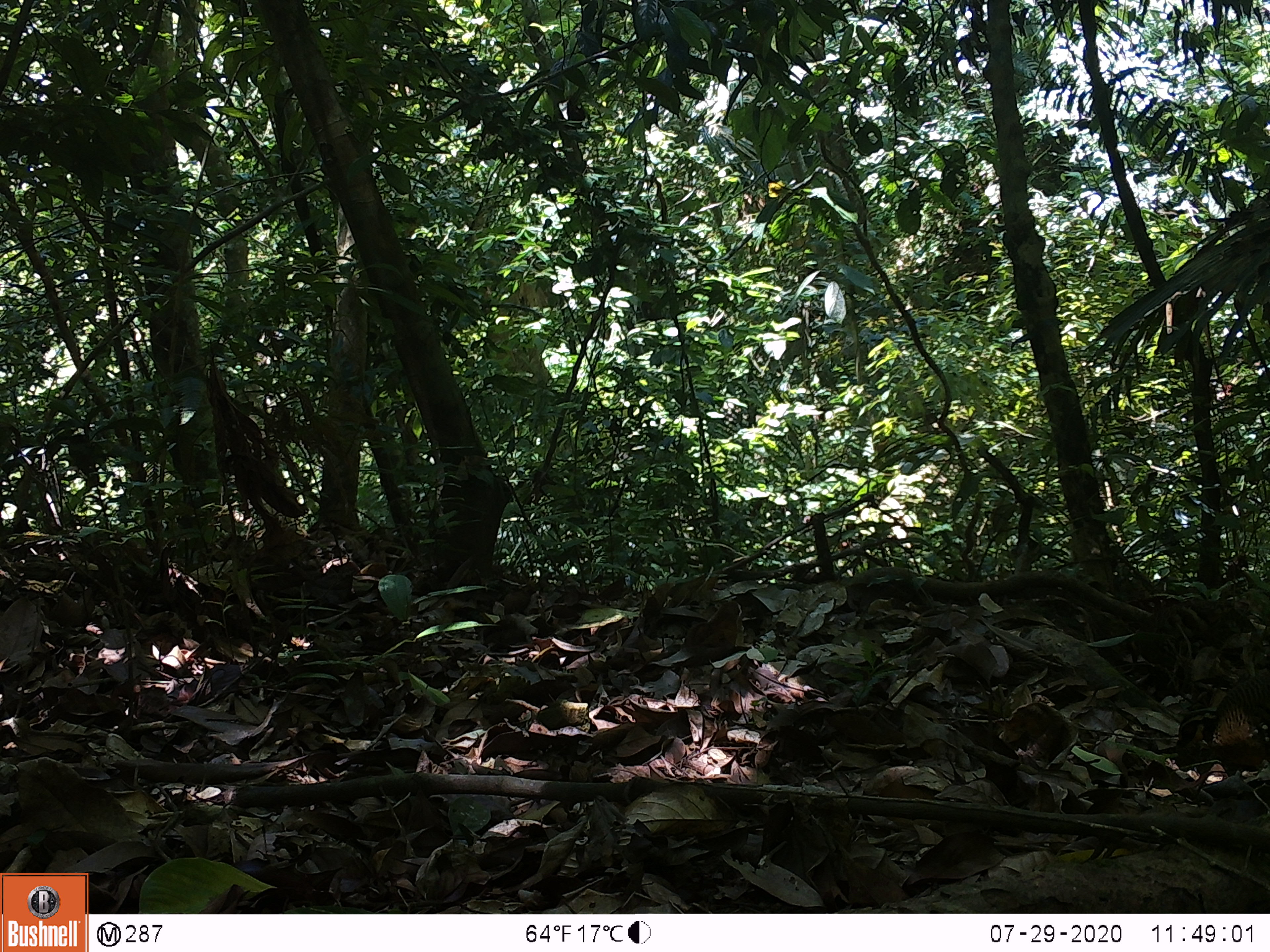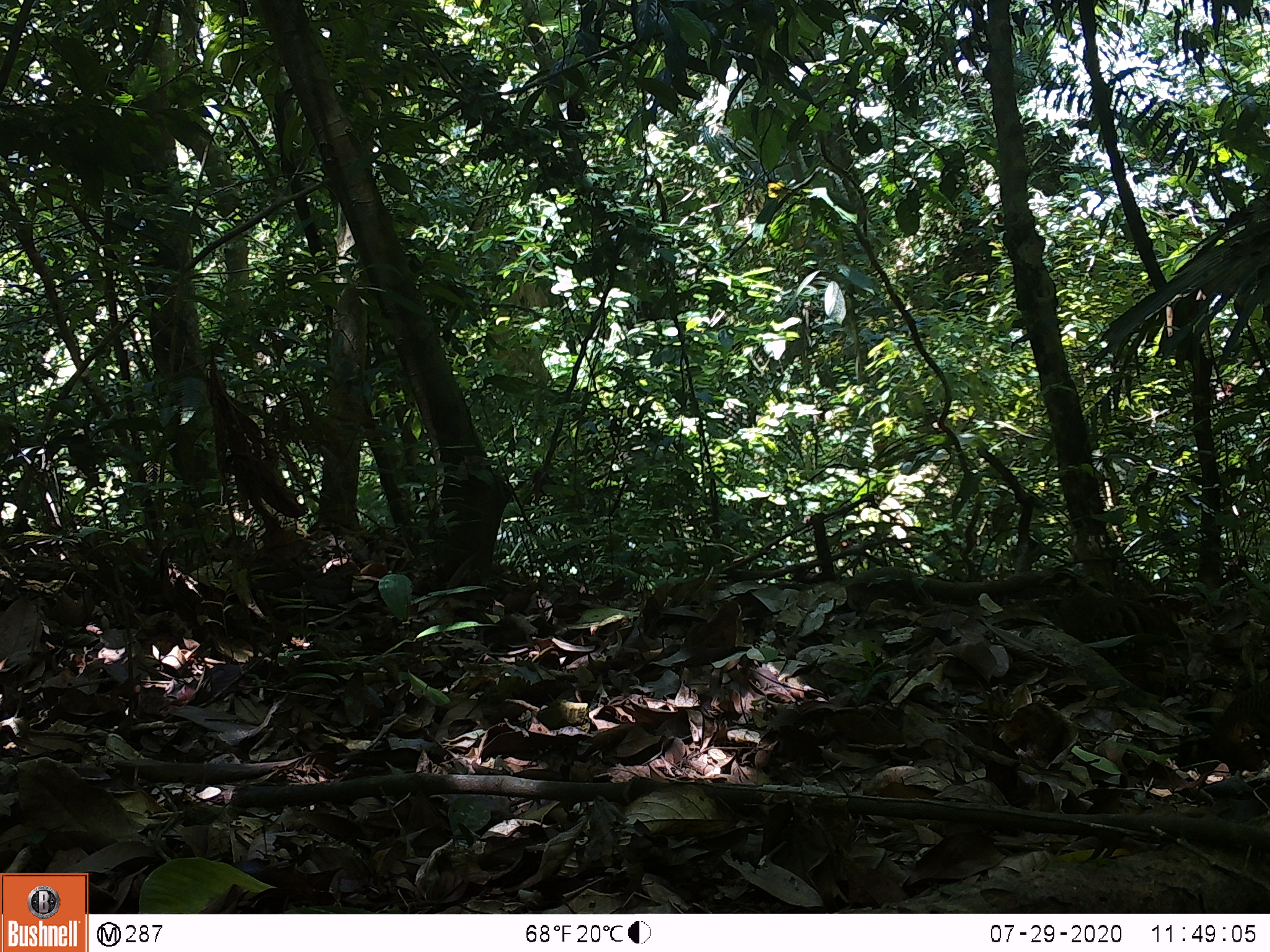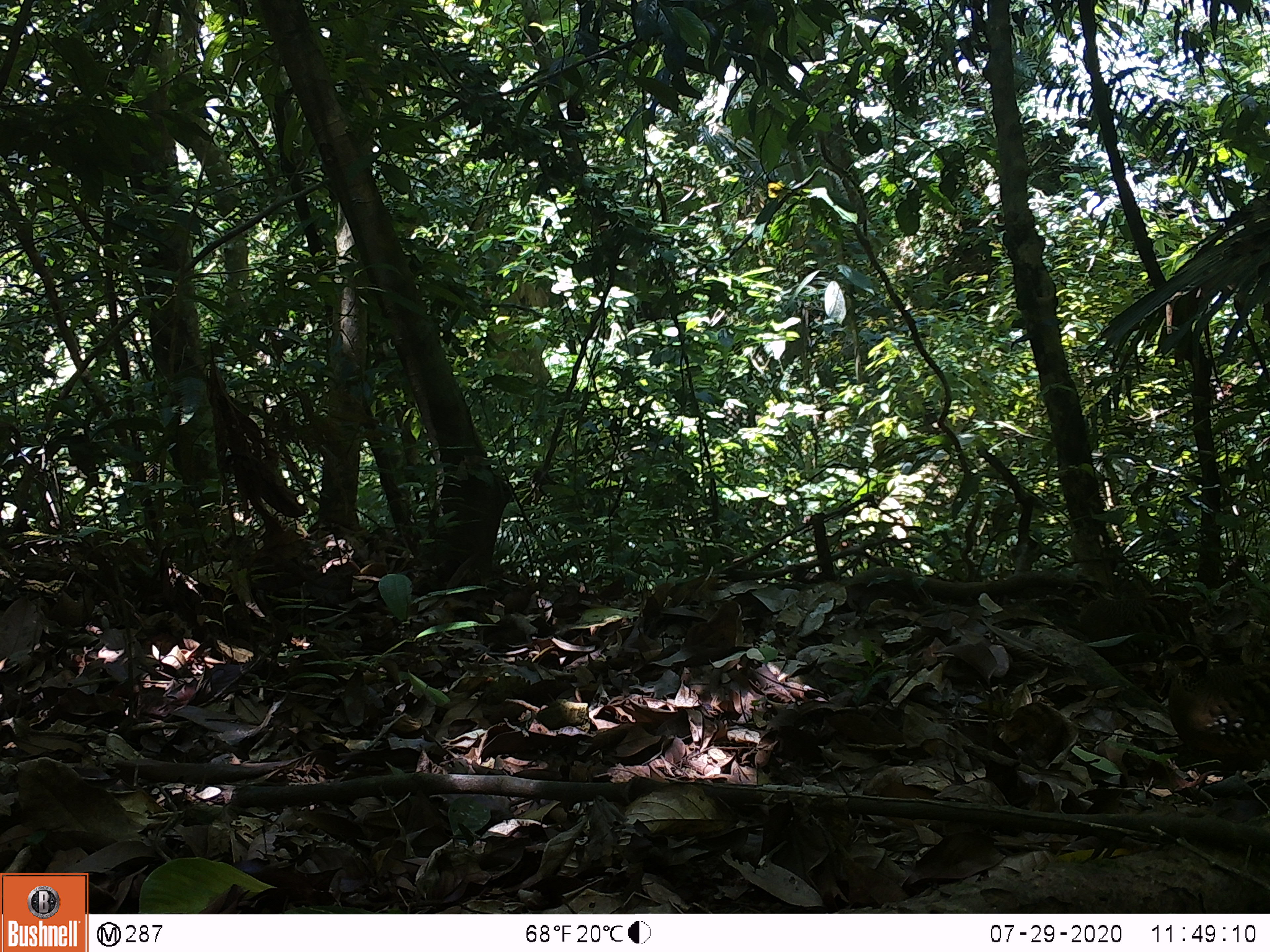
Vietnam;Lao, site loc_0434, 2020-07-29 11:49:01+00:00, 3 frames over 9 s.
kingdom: Animalia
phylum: Chordata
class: Aves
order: Galliformes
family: Phasianidae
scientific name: Phasianidae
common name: partridge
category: unidentified partridge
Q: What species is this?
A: Unidentified partridge (partridge) (Phasianidae).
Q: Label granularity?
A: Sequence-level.